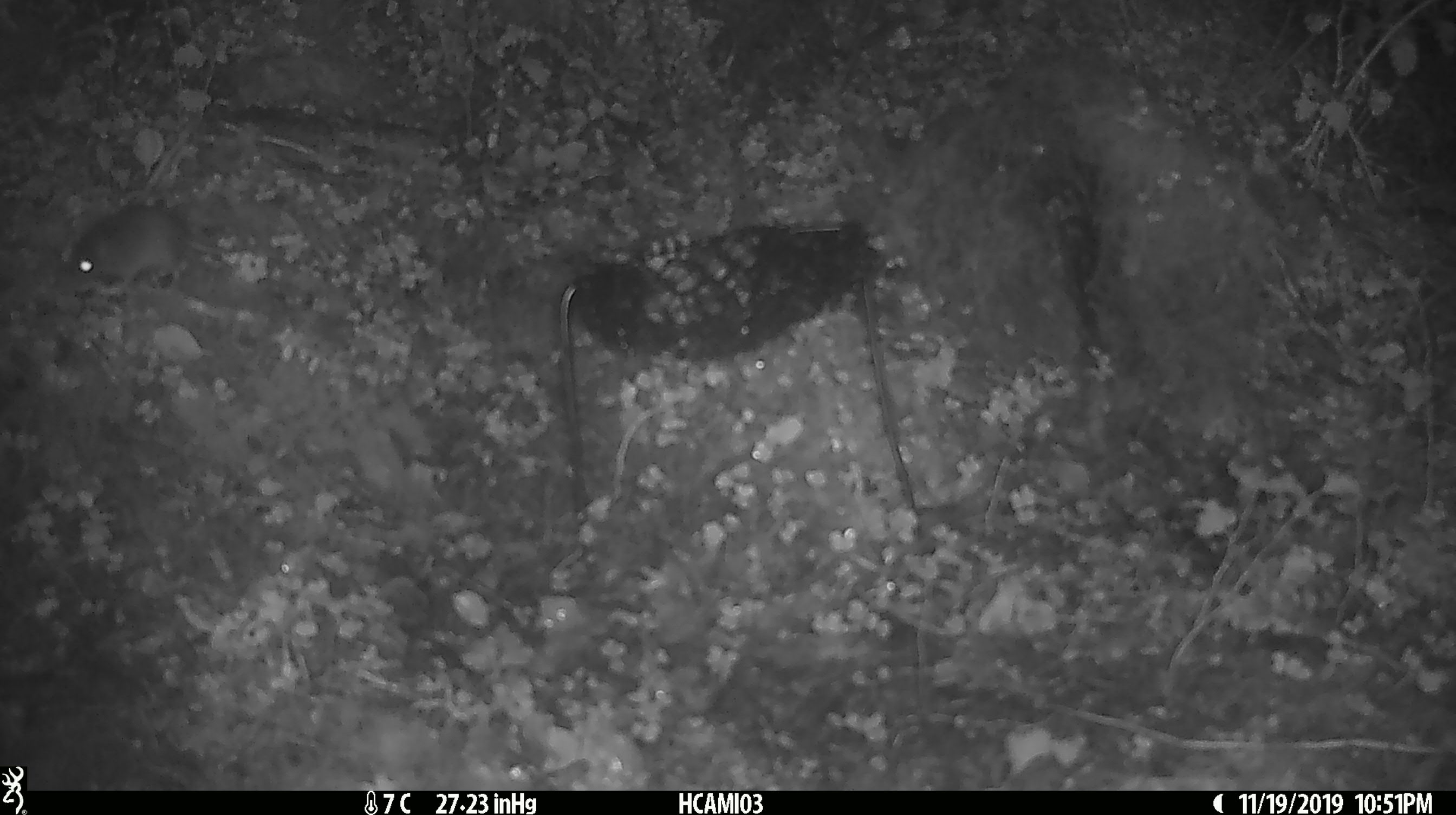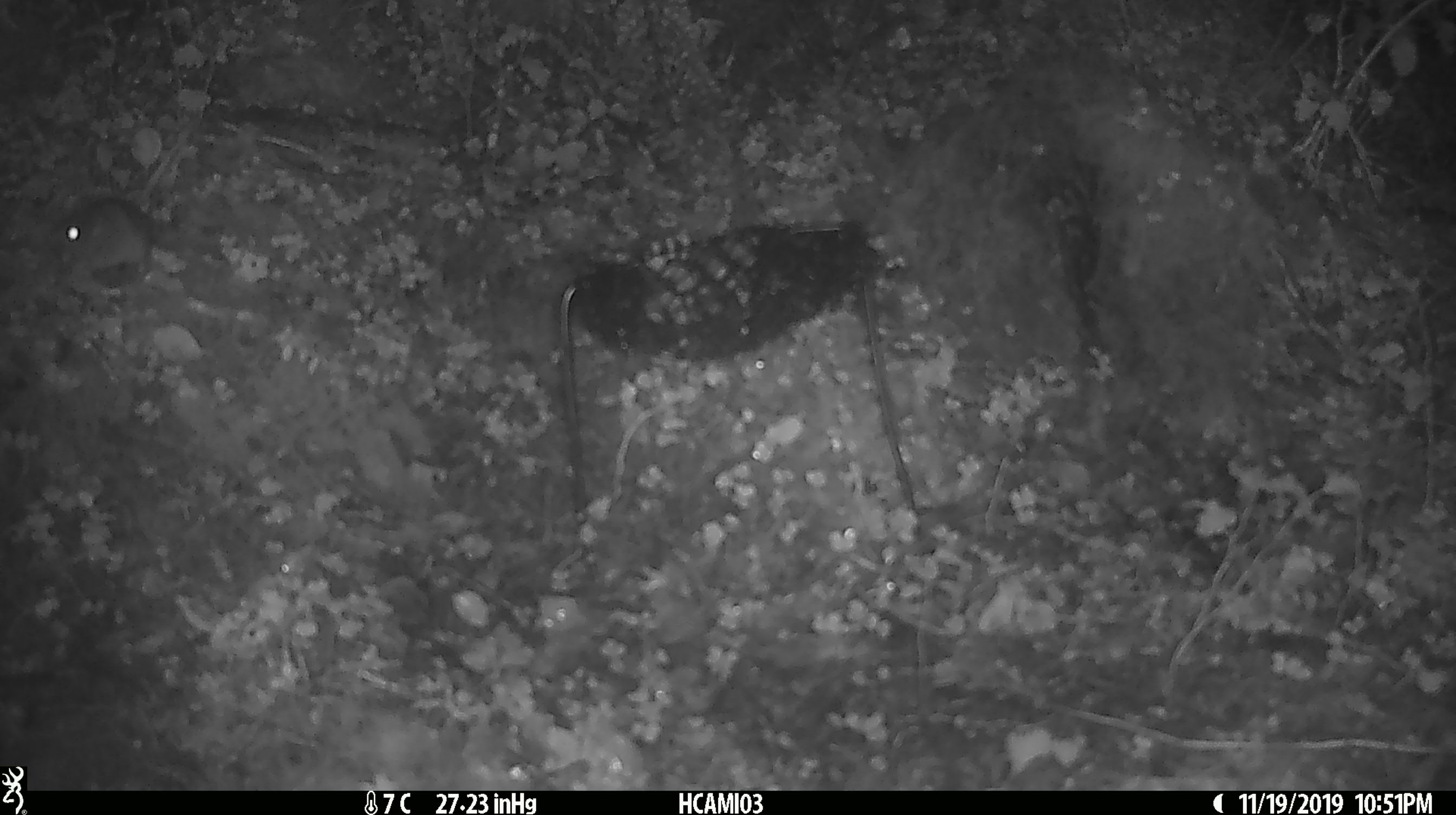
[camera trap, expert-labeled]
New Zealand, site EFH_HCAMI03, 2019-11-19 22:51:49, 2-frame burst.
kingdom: Animalia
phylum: Chordata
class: Mammalia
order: Rodentia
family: Muridae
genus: Mus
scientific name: Mus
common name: mouse